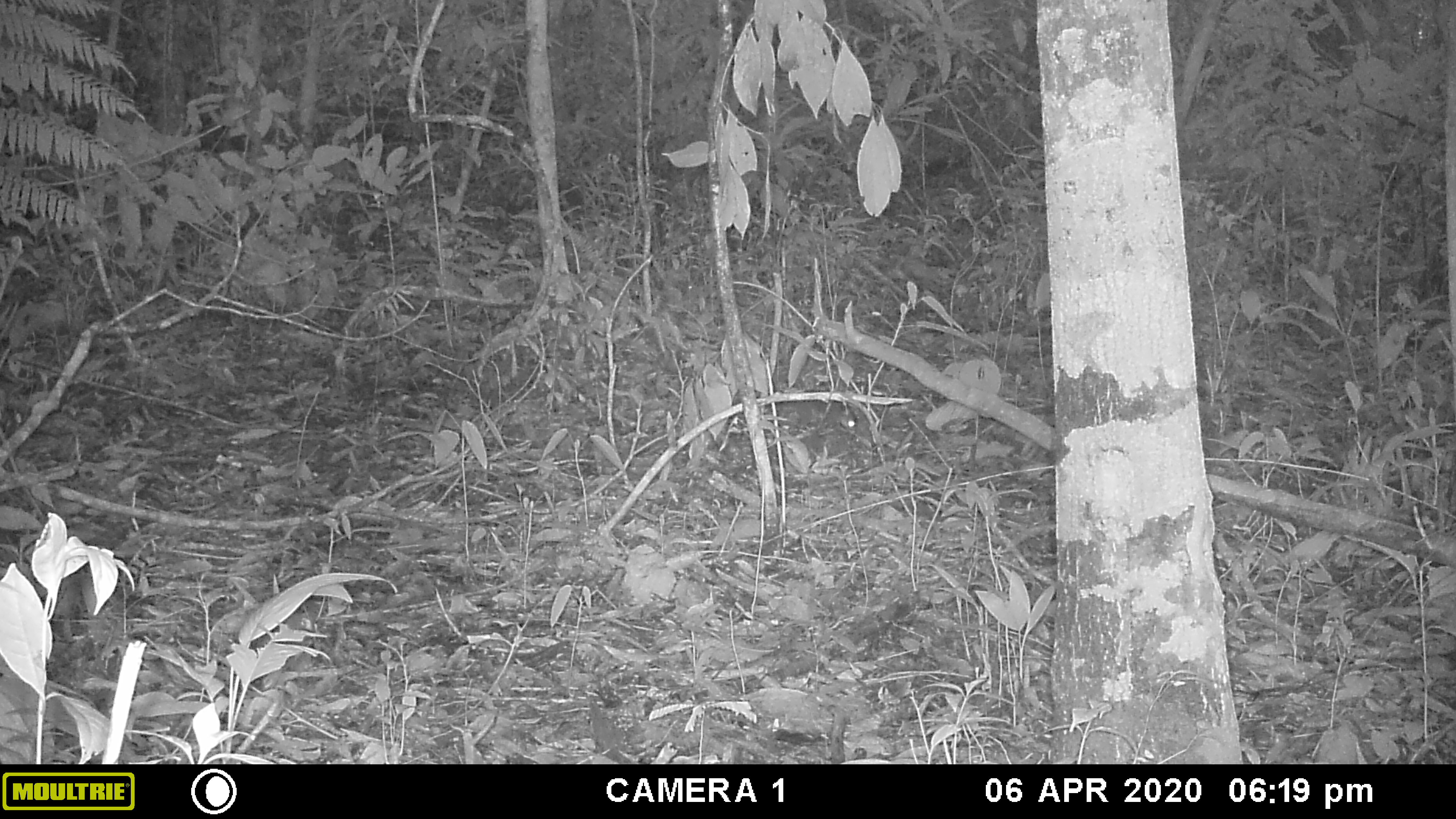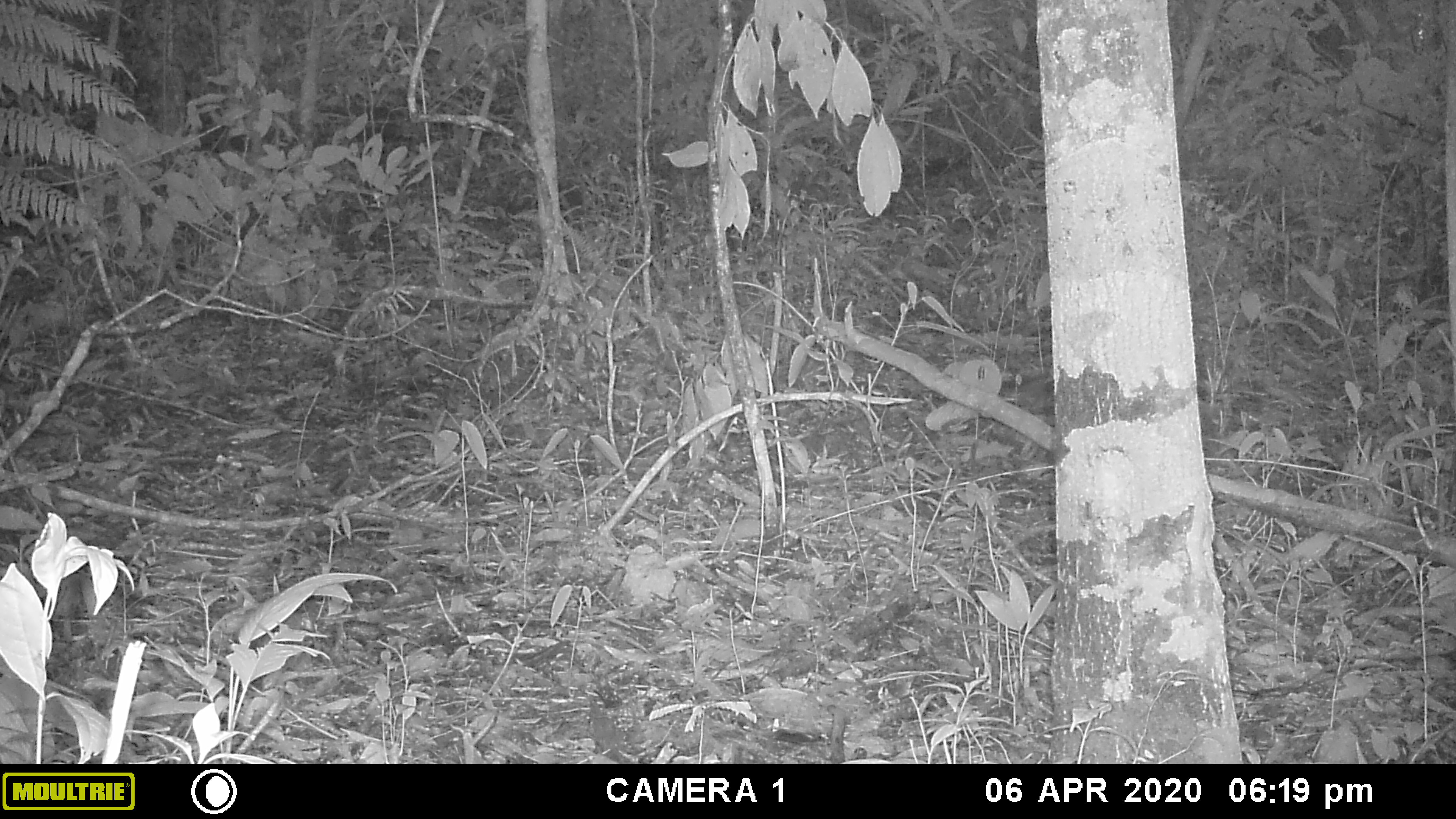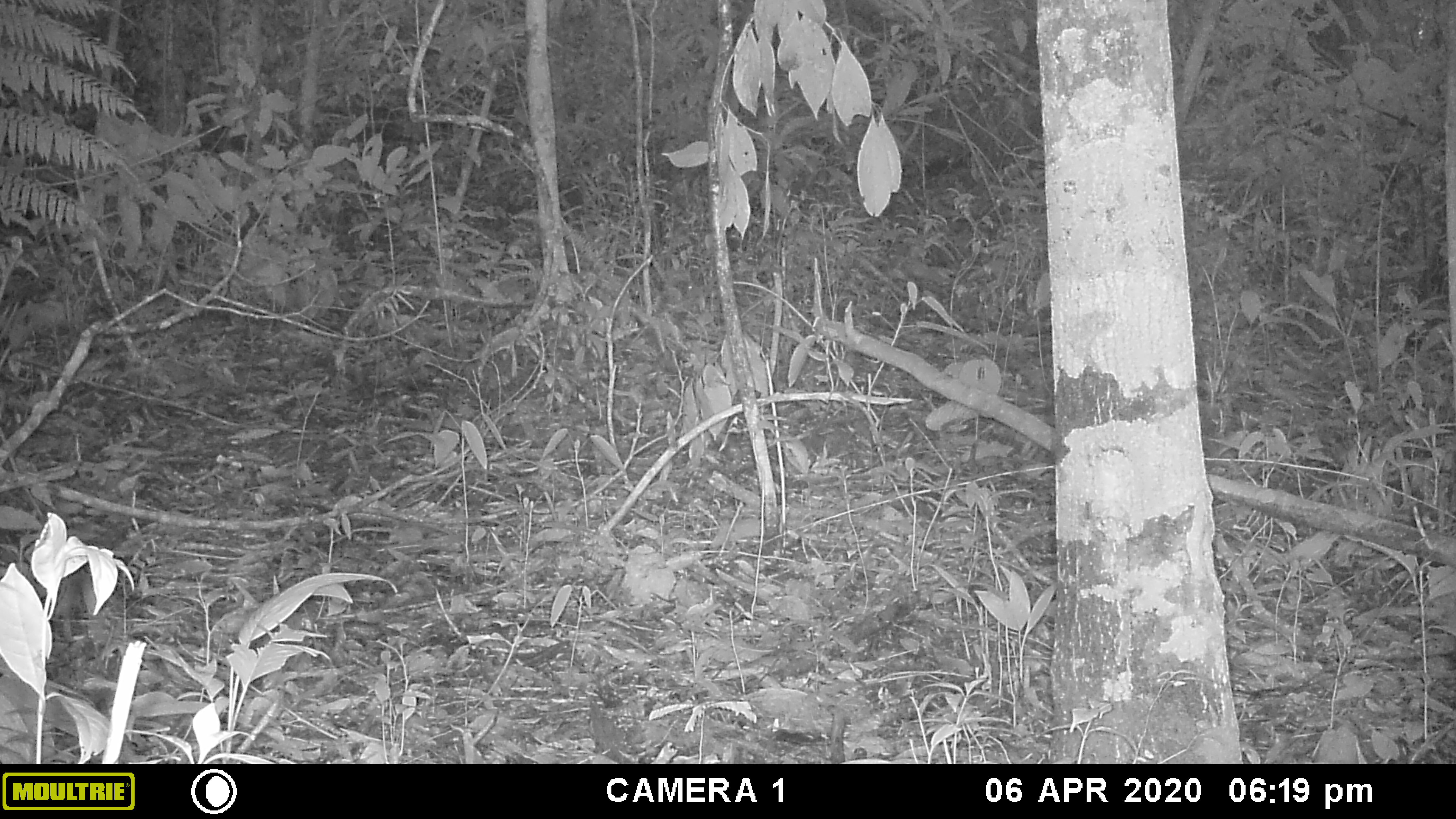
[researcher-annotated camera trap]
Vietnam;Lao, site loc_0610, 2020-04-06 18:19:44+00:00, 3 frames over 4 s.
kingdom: Animalia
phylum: Chordata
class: Mammalia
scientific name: Mammalia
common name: mammal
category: unidentified small mammal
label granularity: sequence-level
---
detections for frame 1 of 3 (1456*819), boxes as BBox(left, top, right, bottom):
unidentified small mammal: BBox(775, 399, 859, 434)